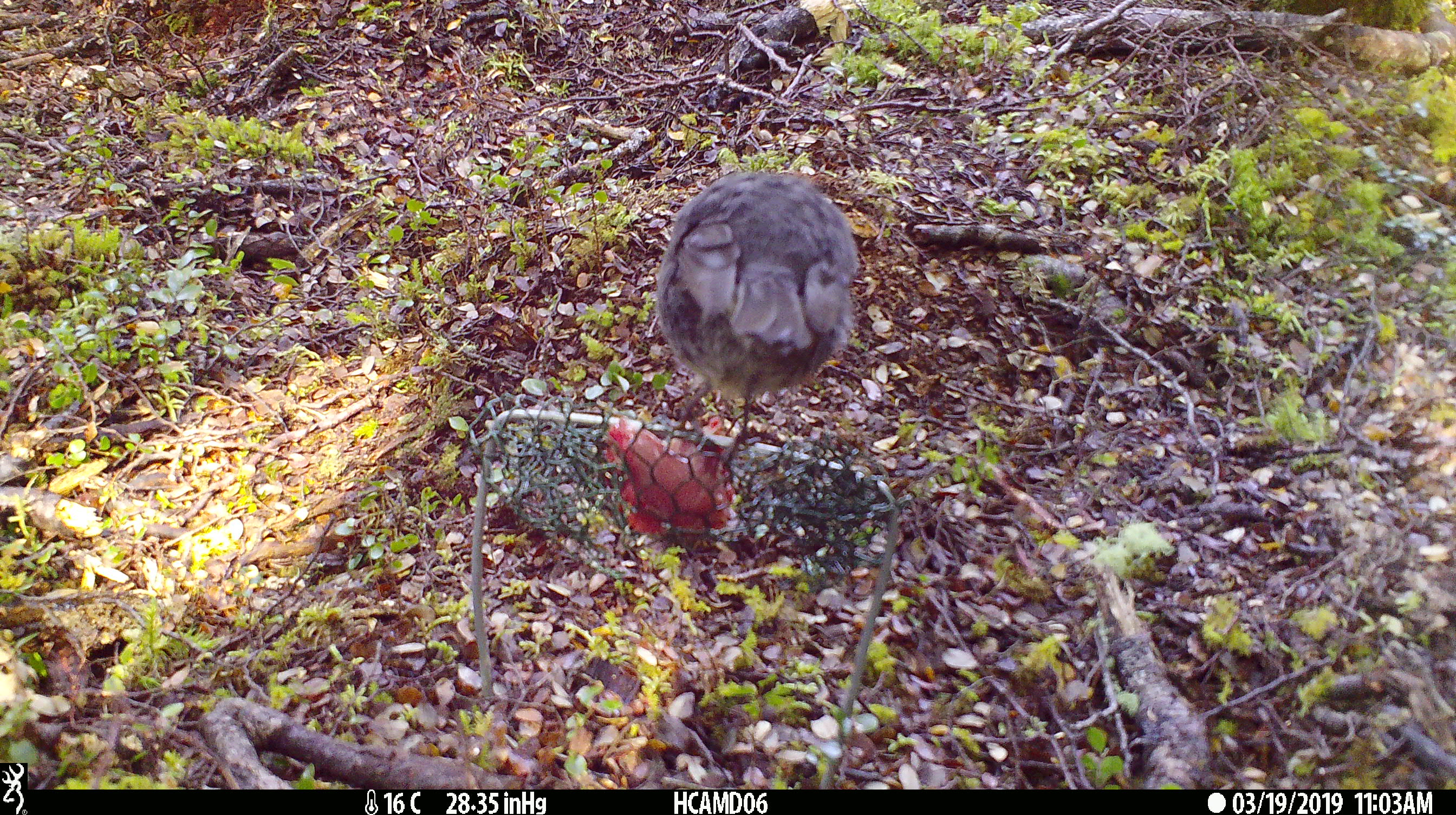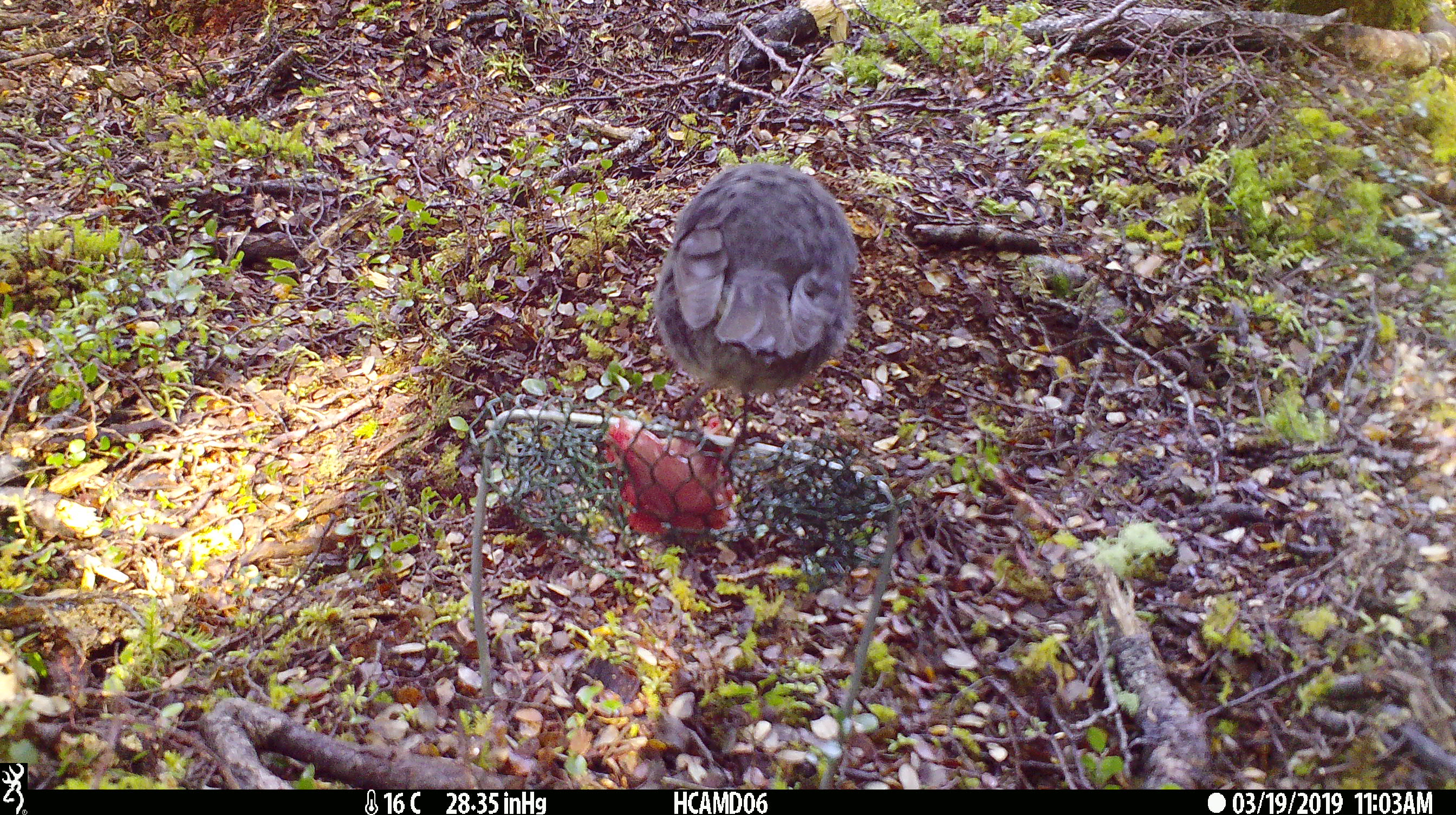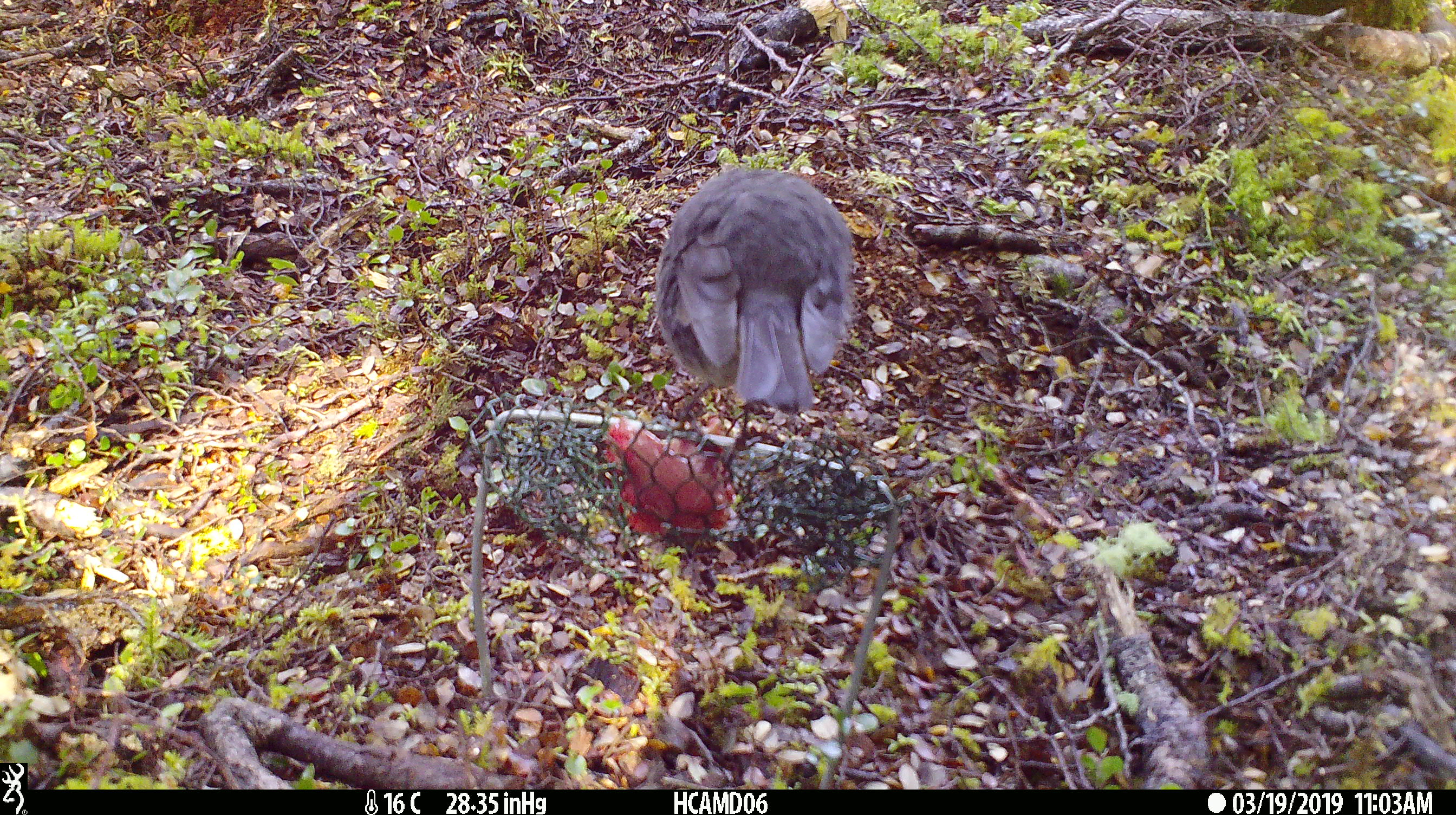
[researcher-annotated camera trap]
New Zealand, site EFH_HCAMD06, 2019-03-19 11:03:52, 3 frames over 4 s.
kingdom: Animalia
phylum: Chordata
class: Aves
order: Passeriformes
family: Petroicidae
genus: Petroica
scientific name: Petroica australis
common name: new zealand robin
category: robin